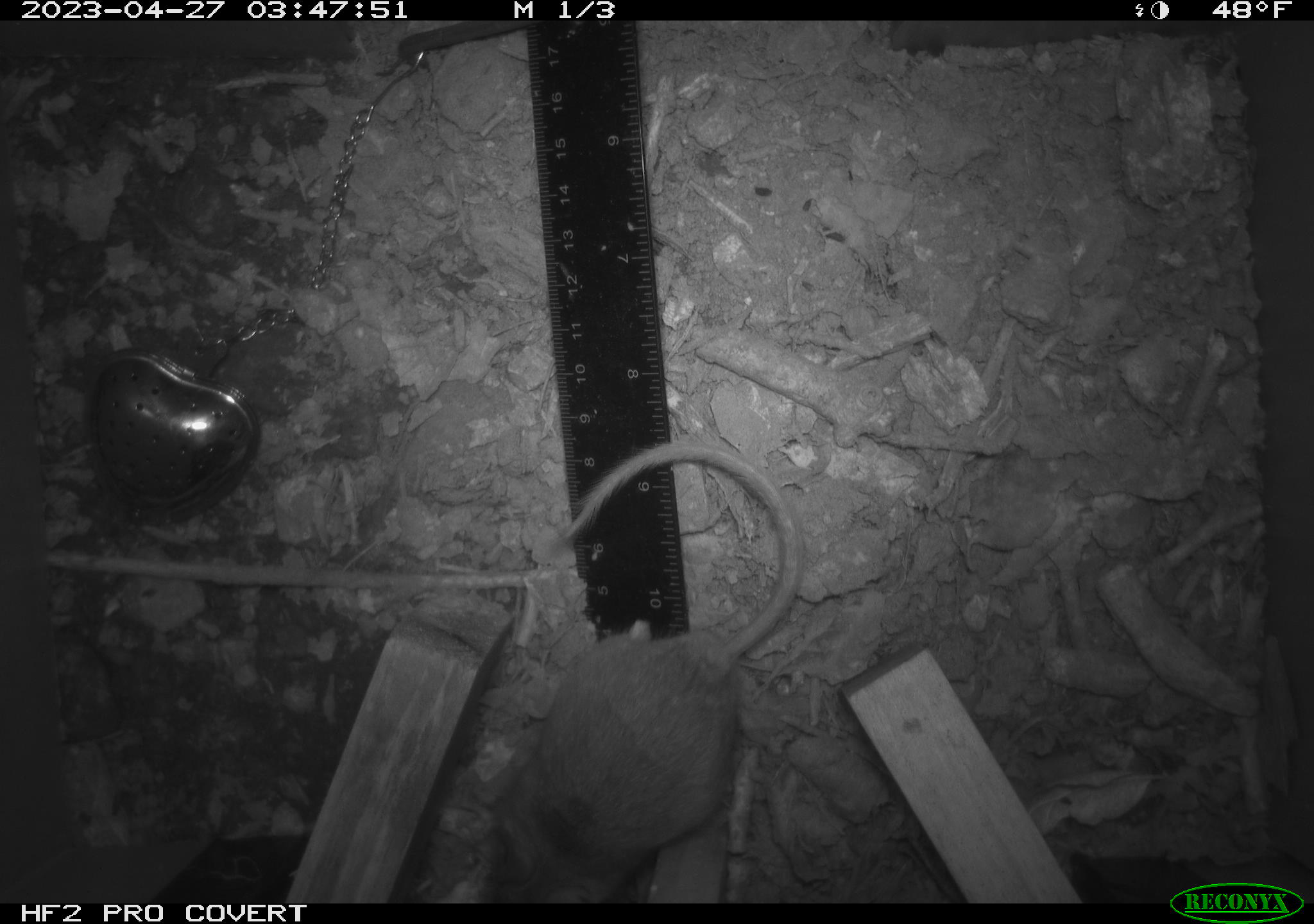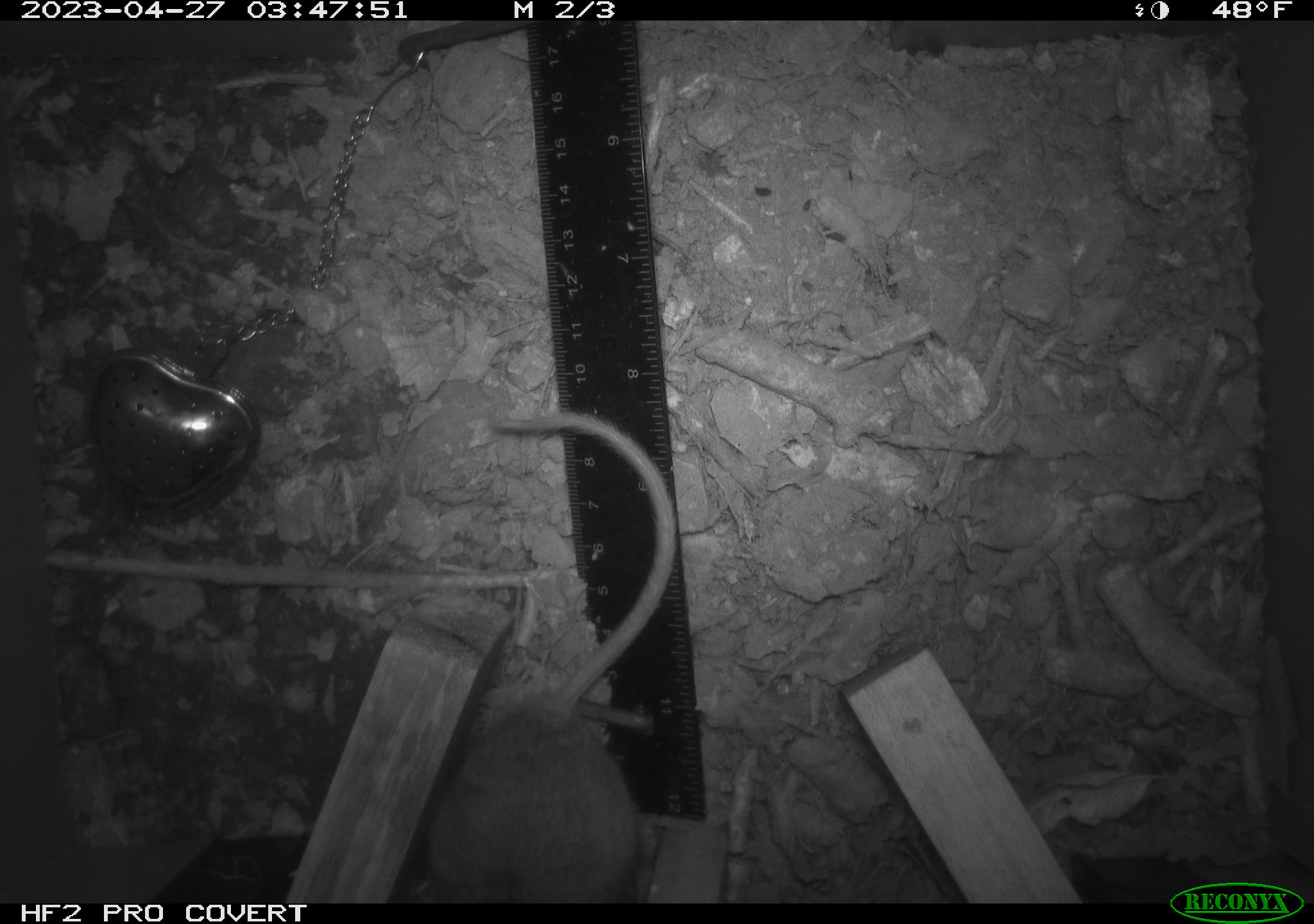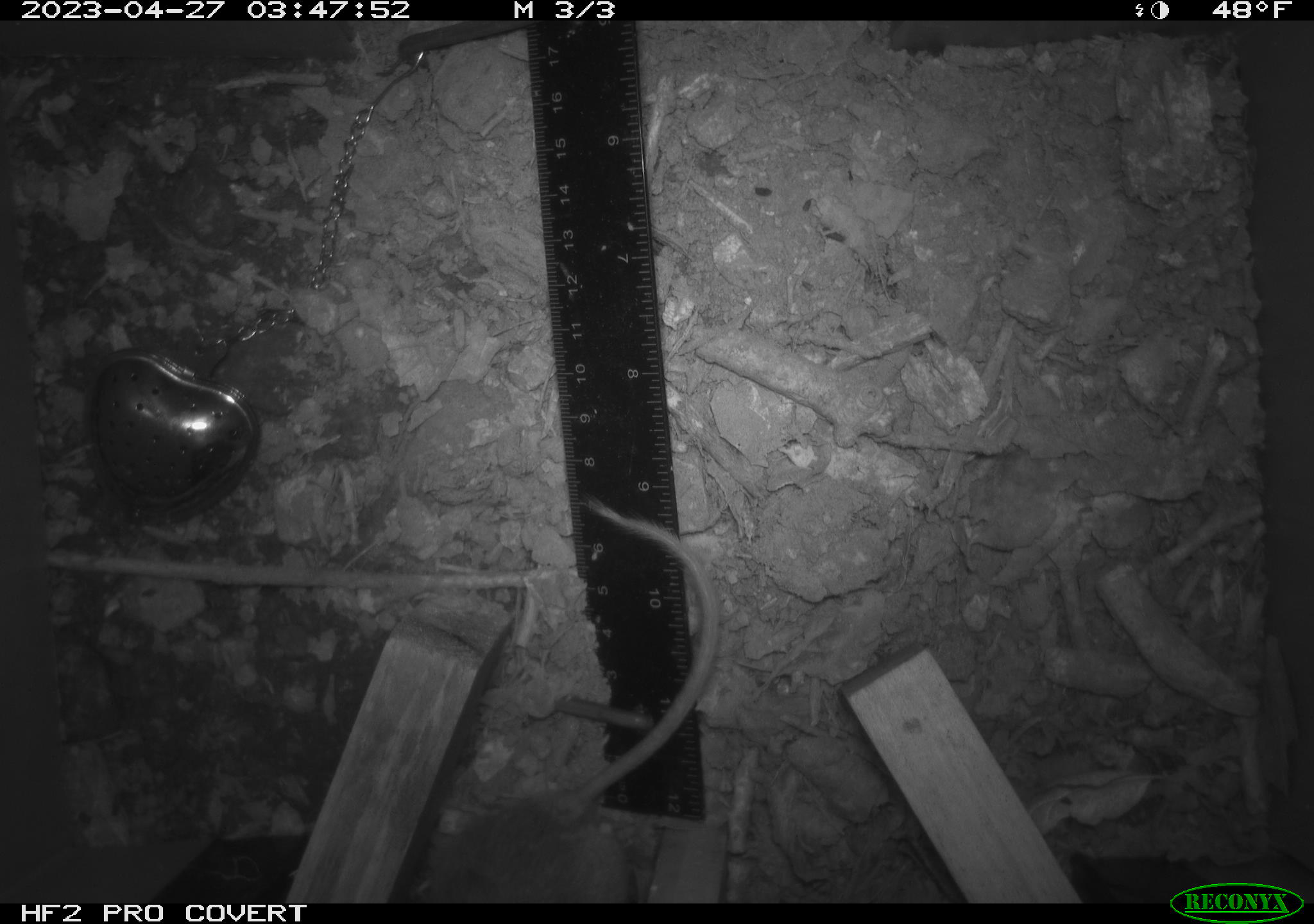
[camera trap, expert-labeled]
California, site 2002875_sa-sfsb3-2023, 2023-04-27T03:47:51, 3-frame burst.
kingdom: Animalia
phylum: Chordata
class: Mammalia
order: Rodentia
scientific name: Rodentia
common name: mouse species